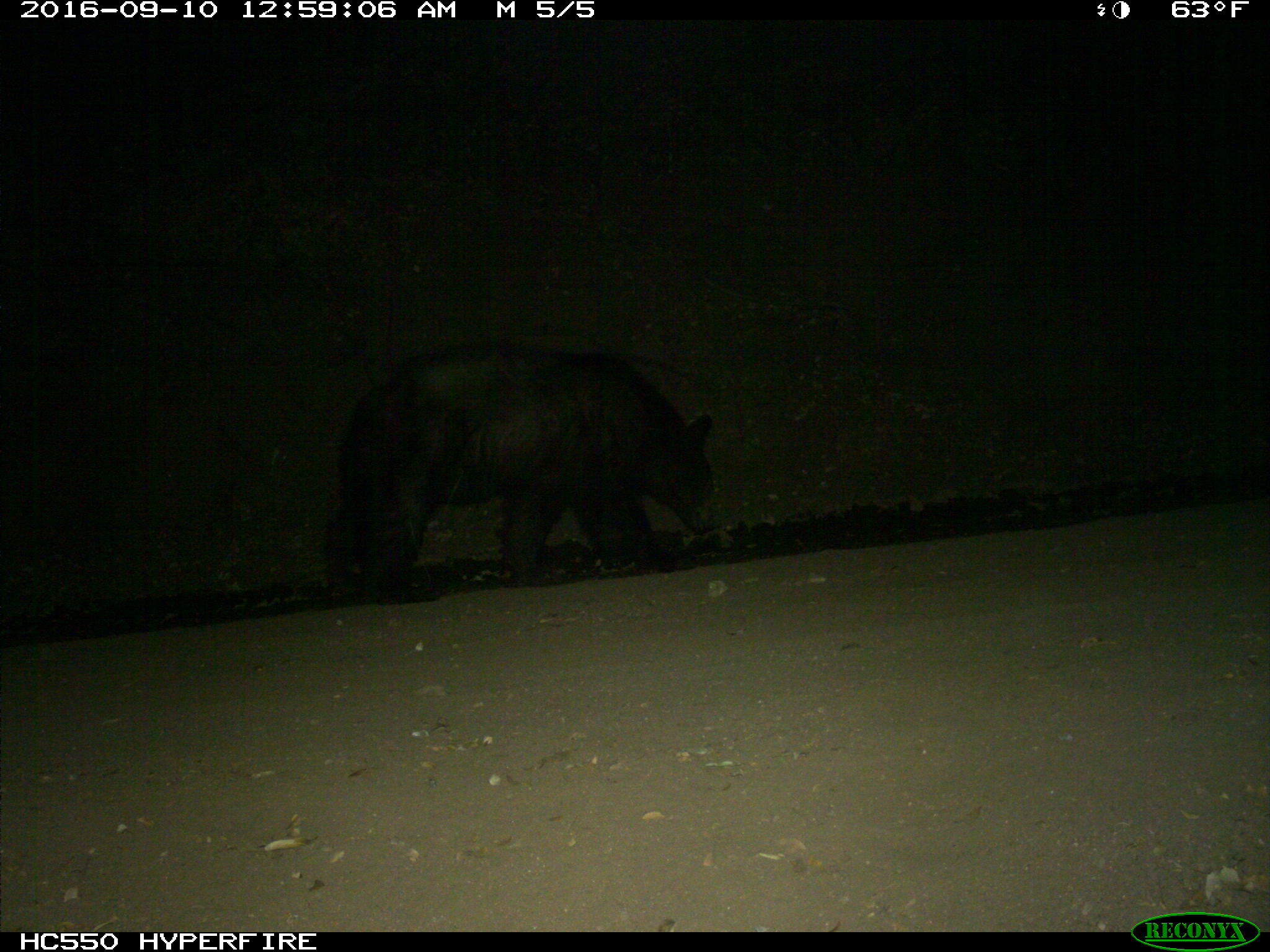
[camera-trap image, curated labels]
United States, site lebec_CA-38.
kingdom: Animalia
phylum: Chordata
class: Mammalia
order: Carnivora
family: Ursidae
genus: Ursus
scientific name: Ursus americanus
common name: american black bear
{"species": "Ursus americanus (american black bear)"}